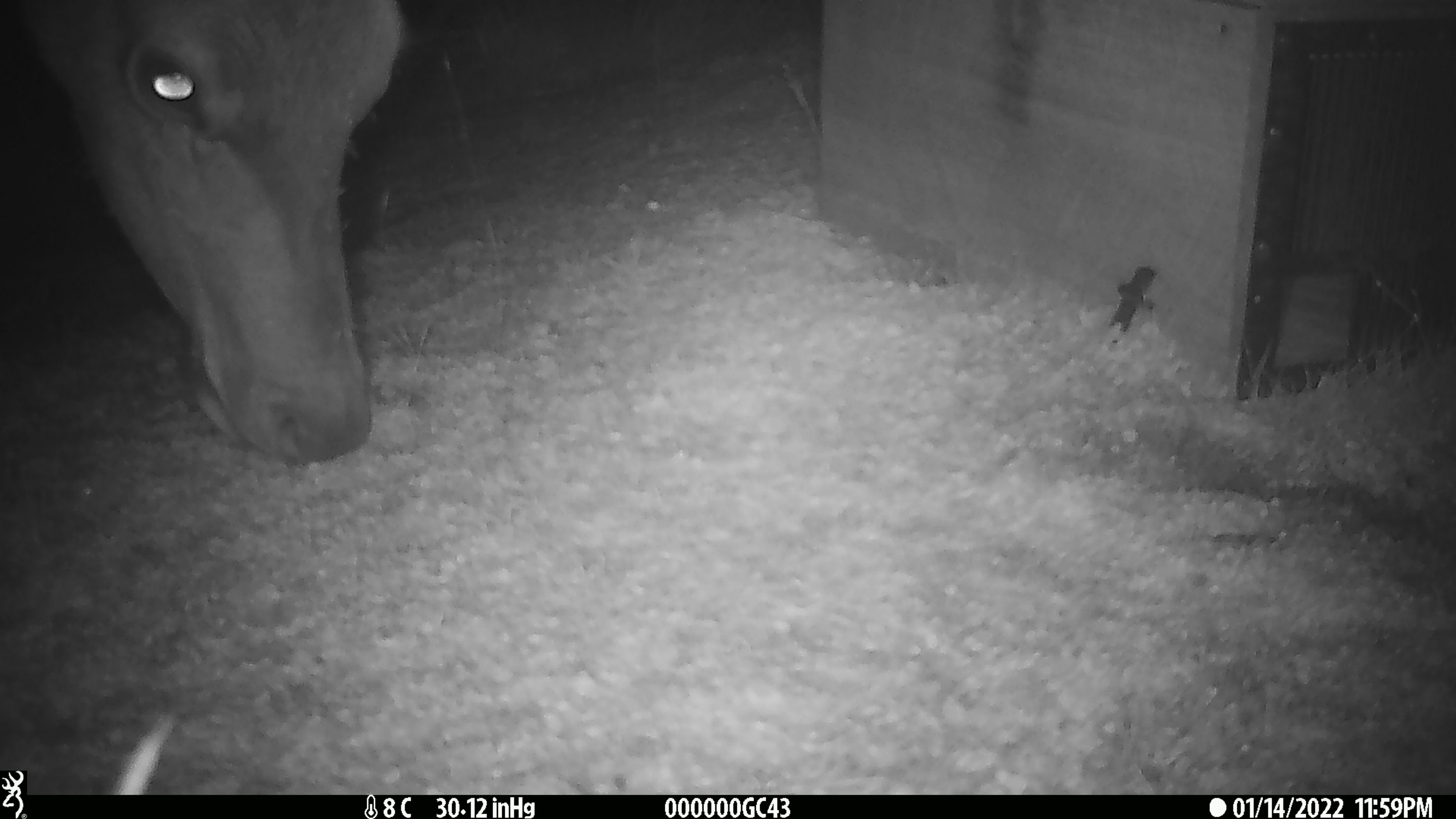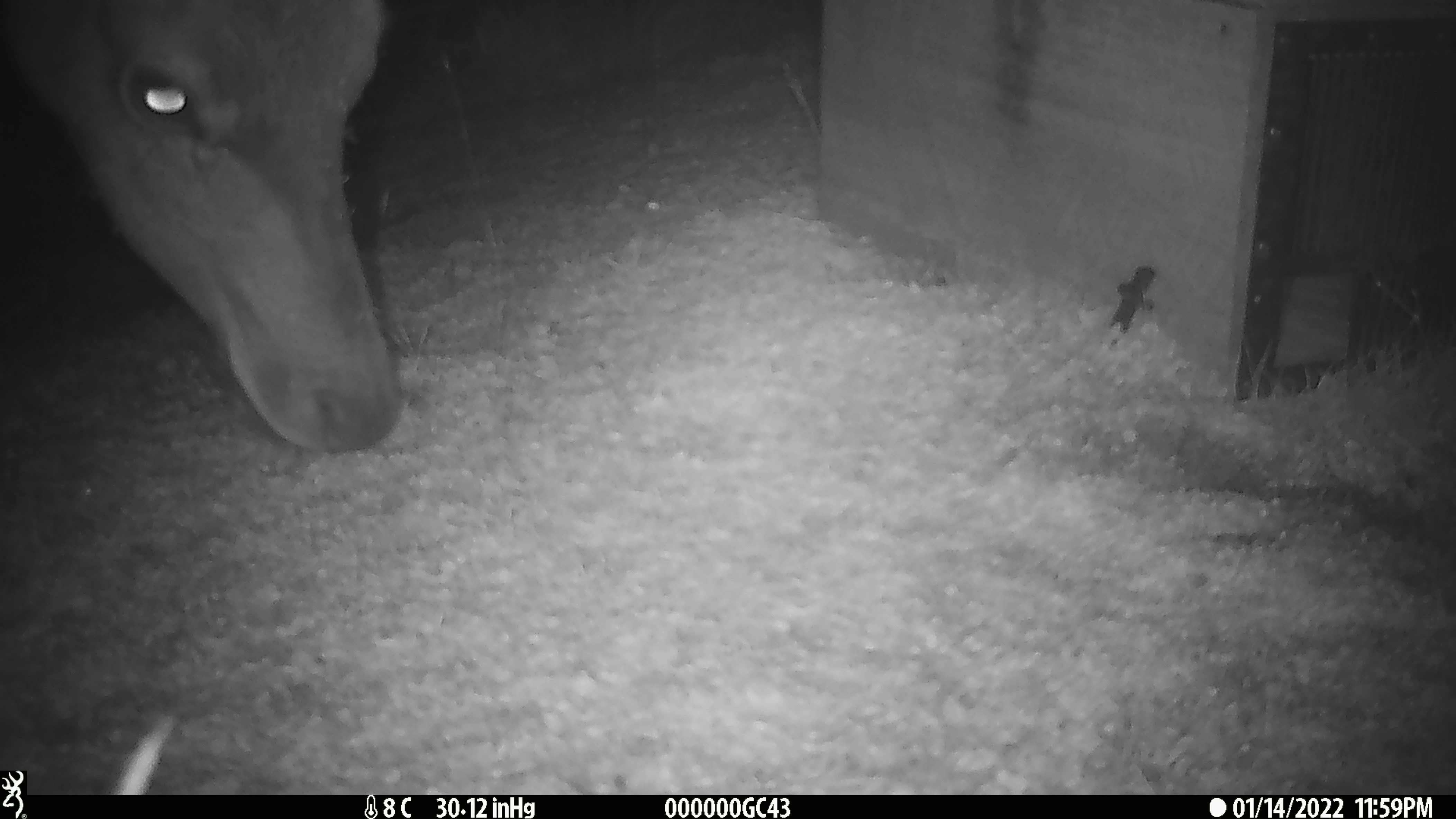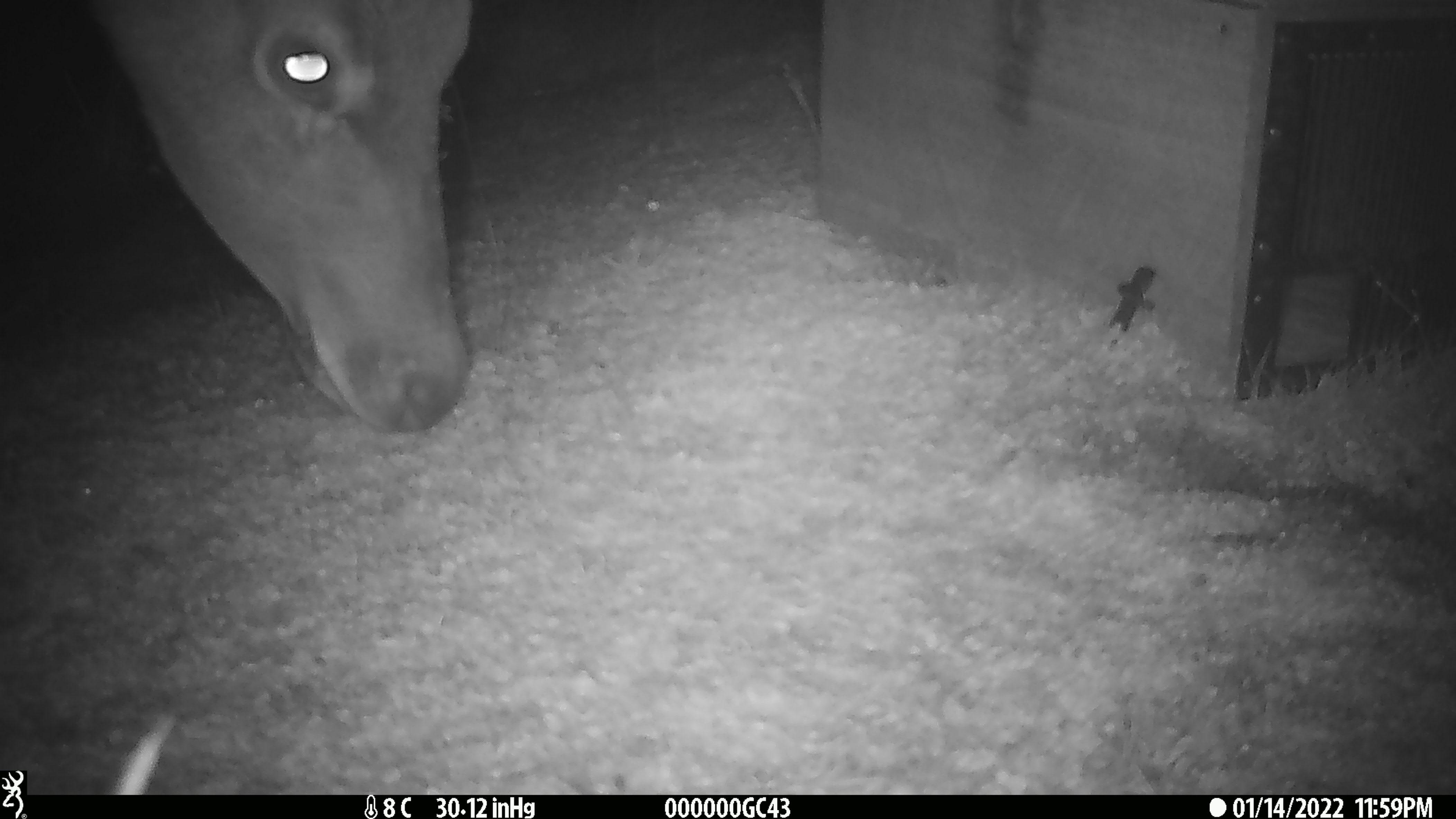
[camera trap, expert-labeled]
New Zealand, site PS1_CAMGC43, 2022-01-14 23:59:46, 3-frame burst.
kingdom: Animalia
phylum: Chordata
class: Mammalia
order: Artiodactyla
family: Cervidae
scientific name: Cervidae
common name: deer